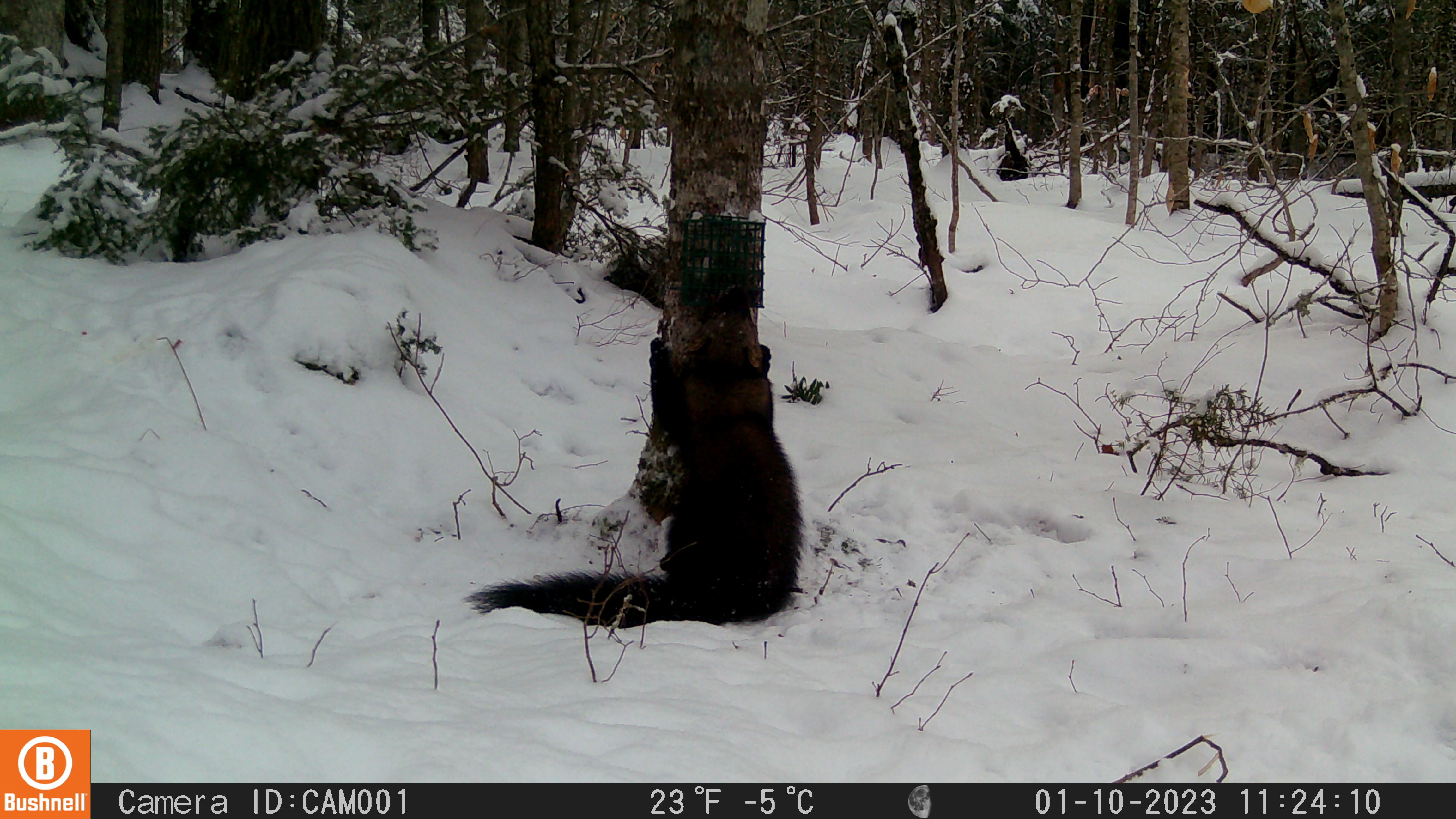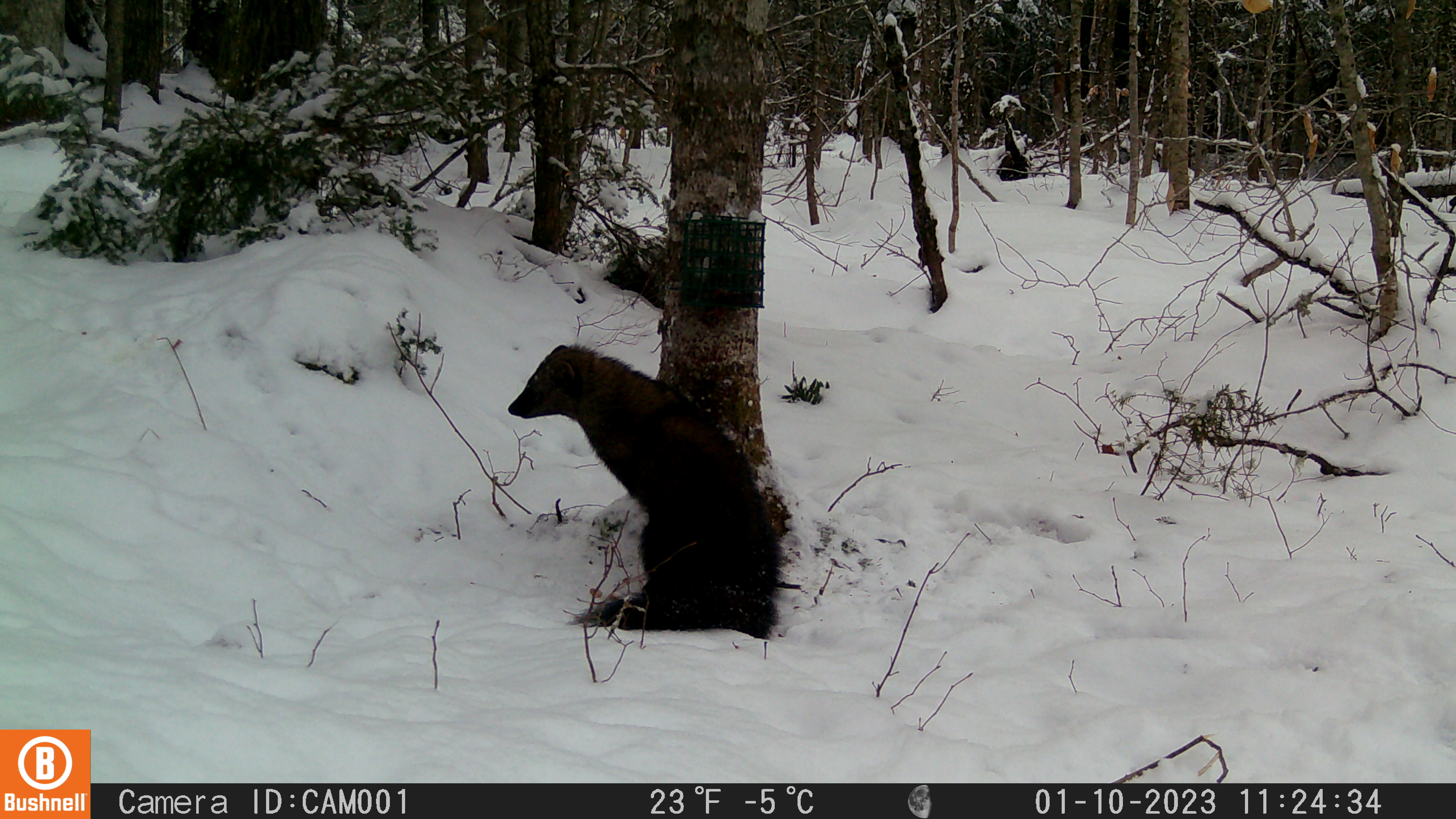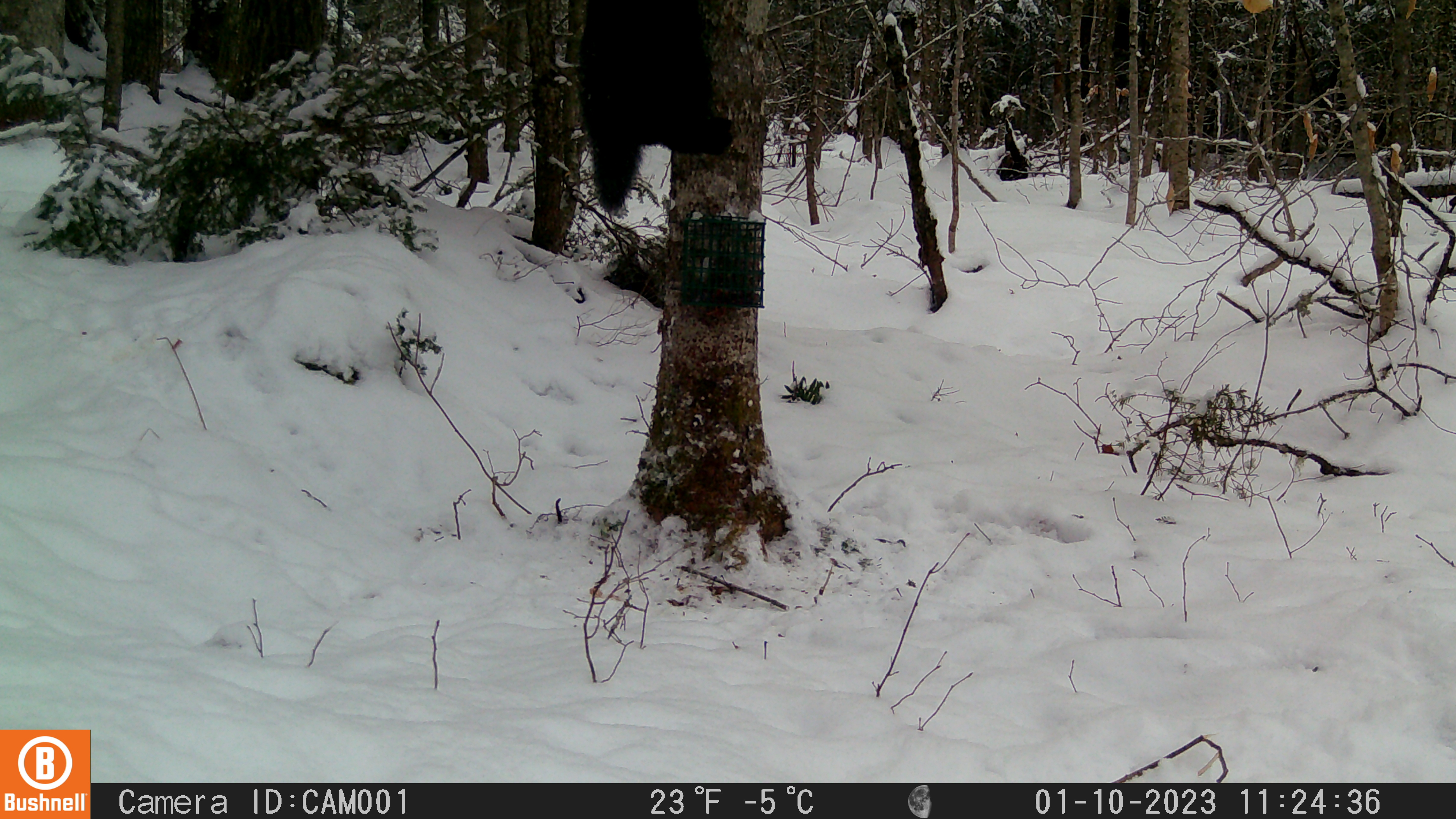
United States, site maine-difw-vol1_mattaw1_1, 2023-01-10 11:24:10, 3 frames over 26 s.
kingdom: Animalia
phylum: Chordata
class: Mammalia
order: Carnivora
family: Mustelidae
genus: Pekania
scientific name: Pekania pennanti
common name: fisher